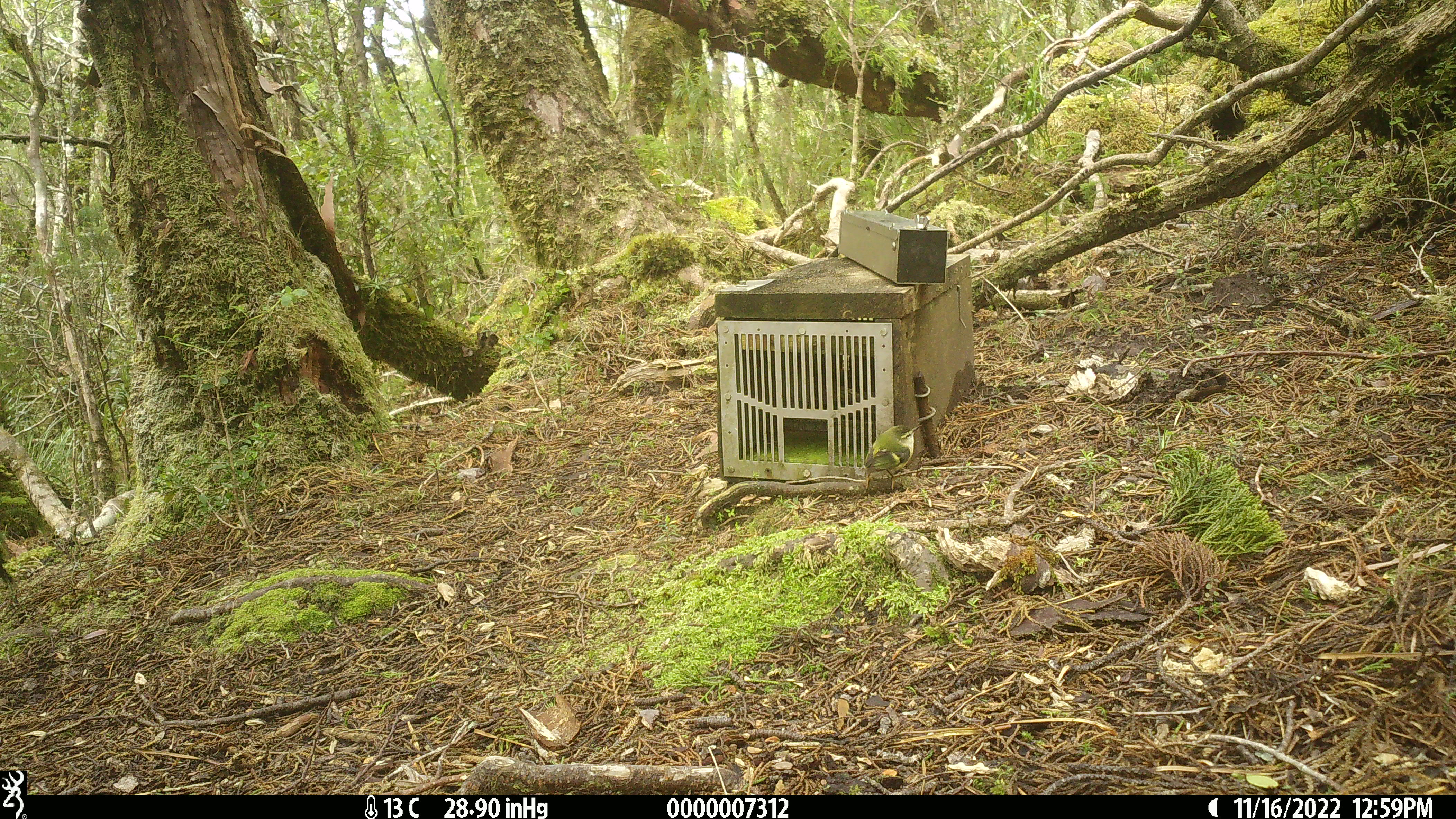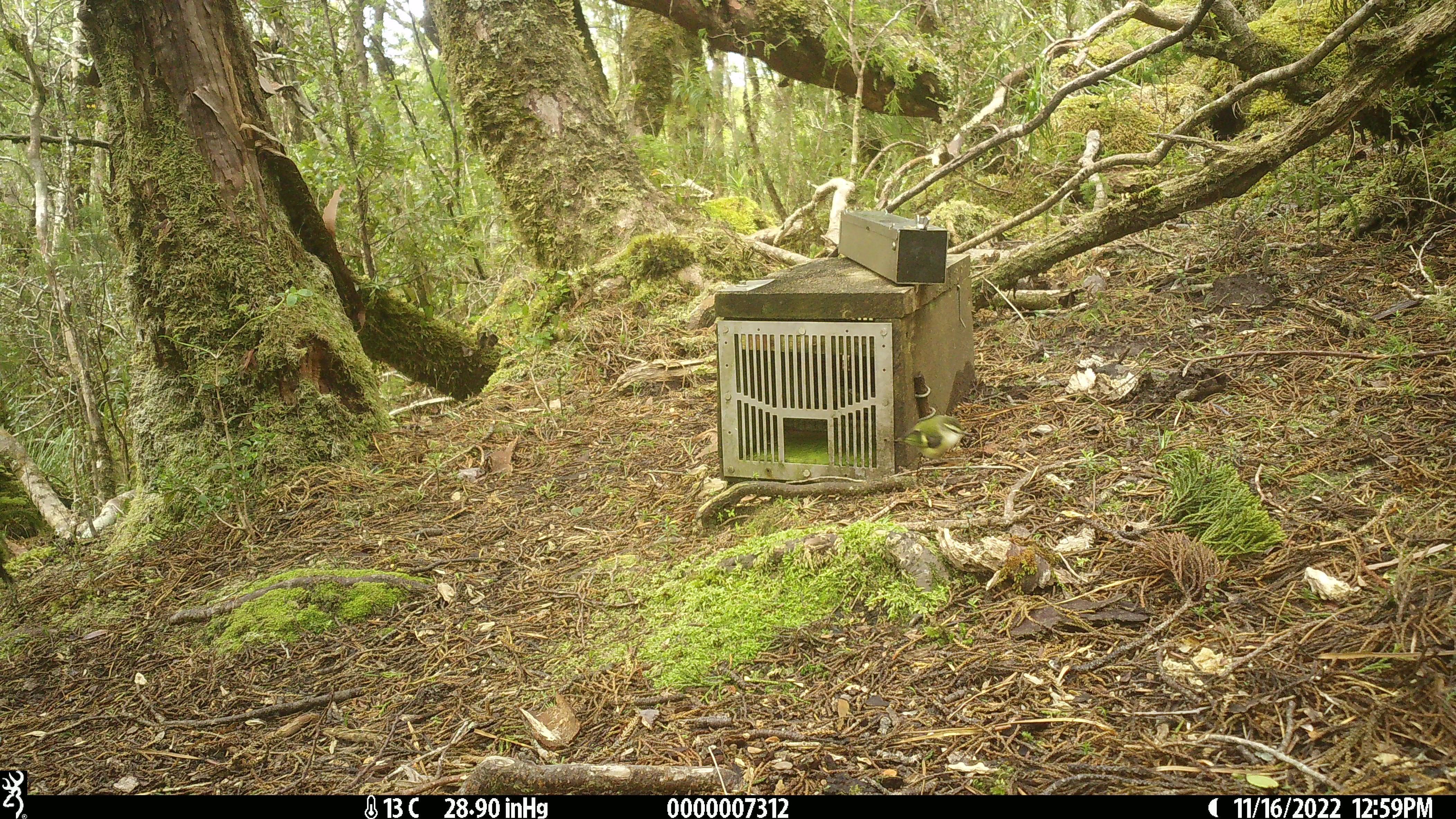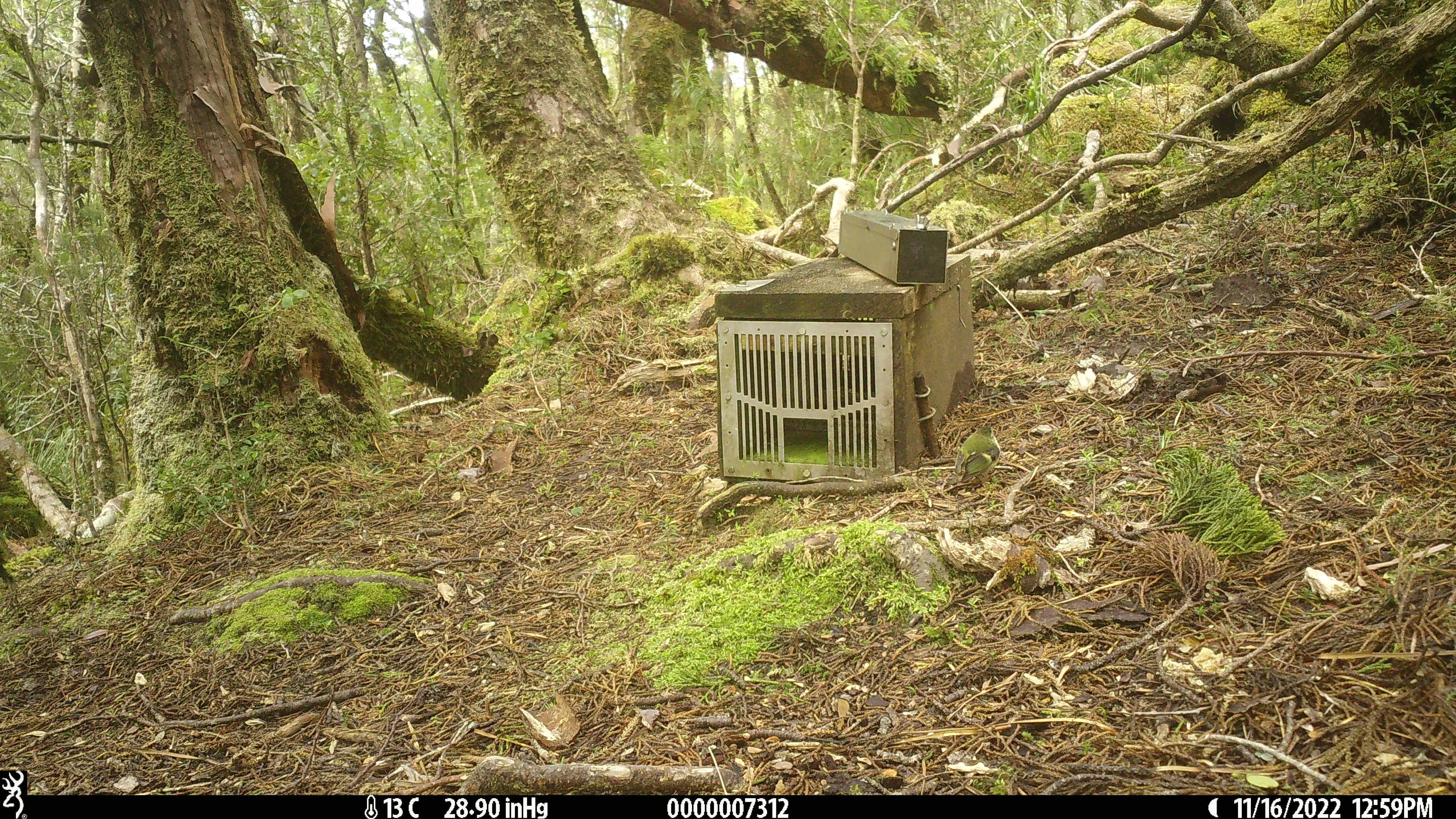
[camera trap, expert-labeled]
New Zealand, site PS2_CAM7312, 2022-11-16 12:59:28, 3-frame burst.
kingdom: Animalia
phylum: Chordata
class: Aves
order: Passeriformes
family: Acanthisittidae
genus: Acanthisitta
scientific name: Acanthisitta chloris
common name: rifleman